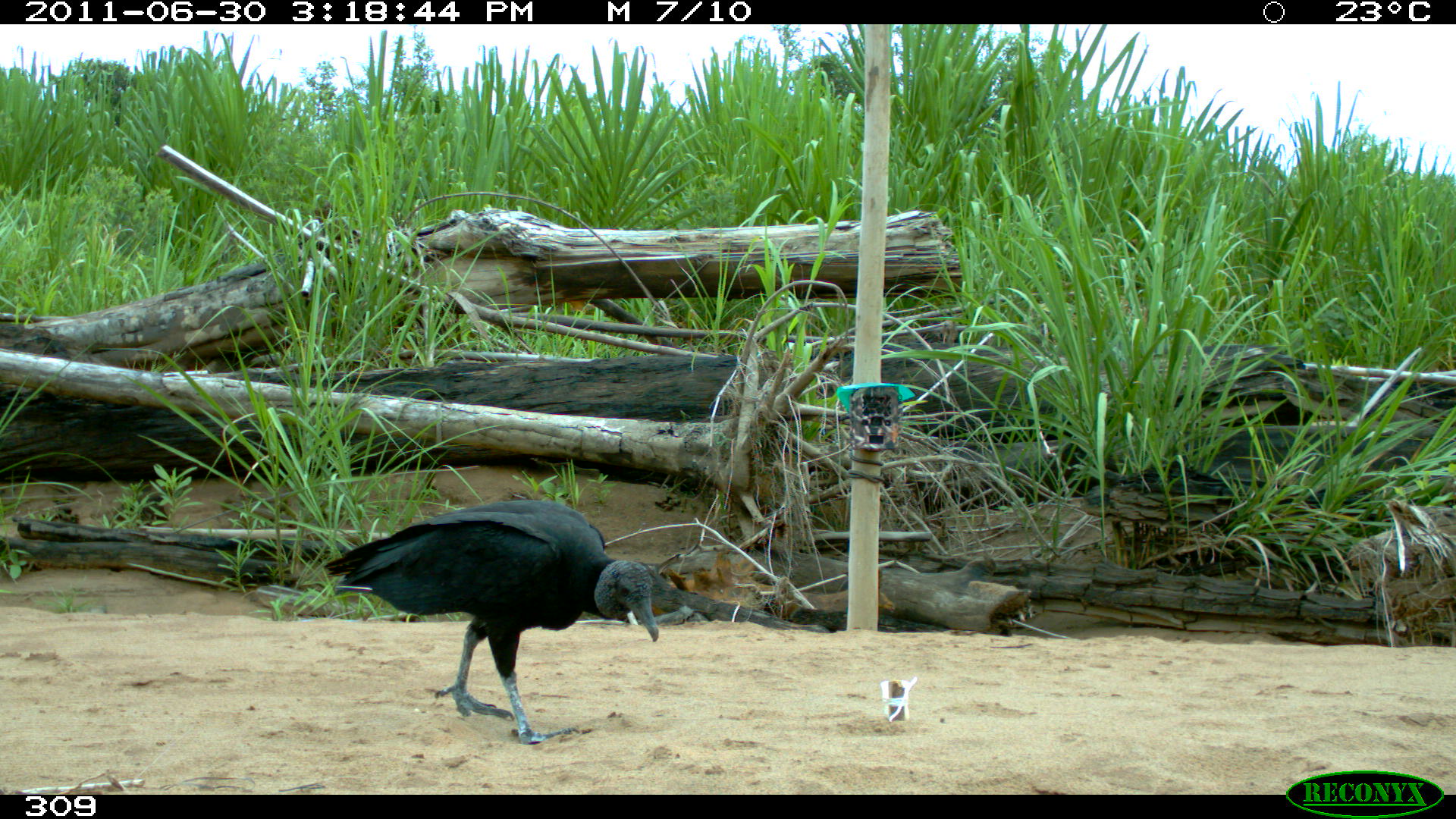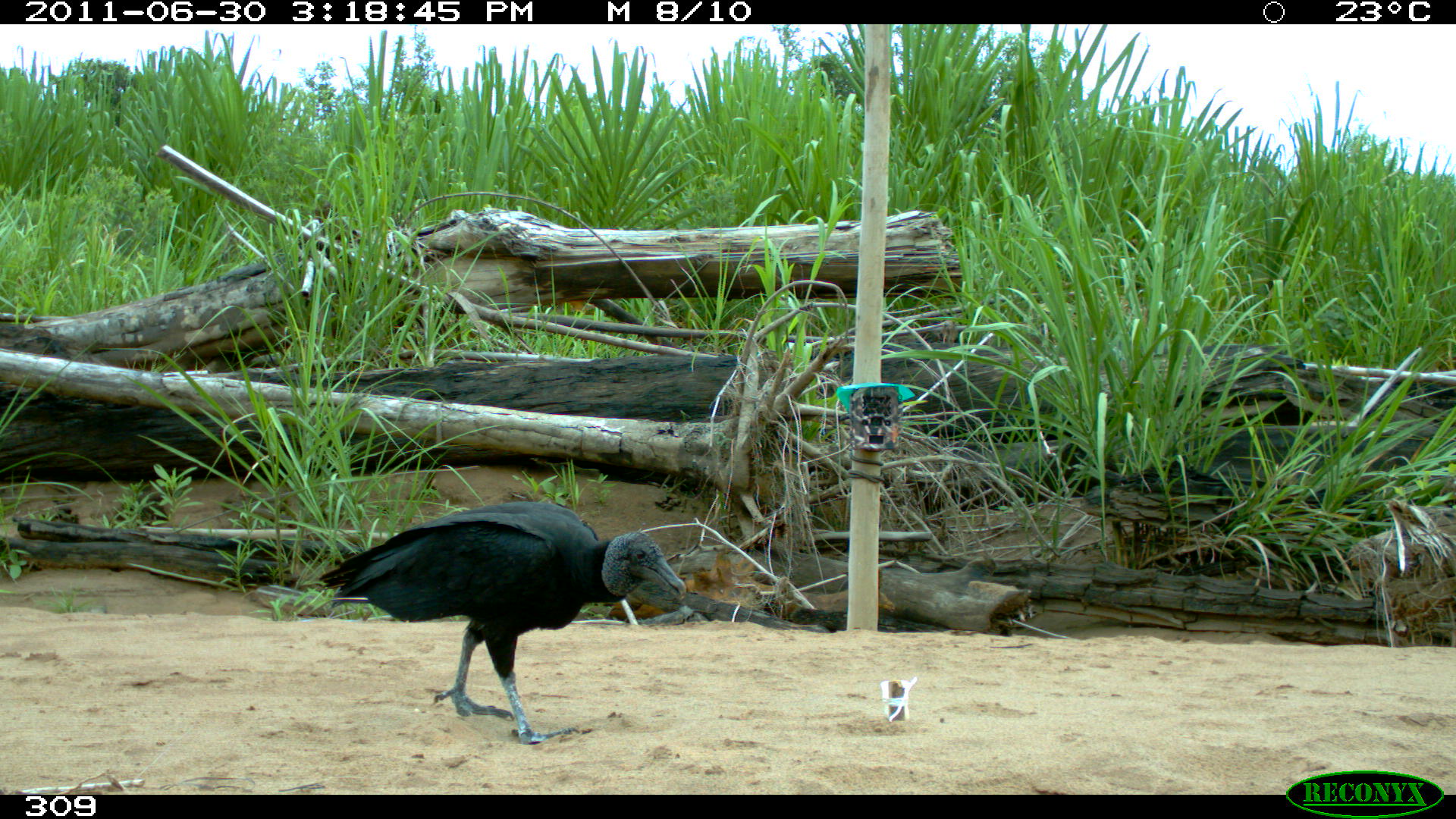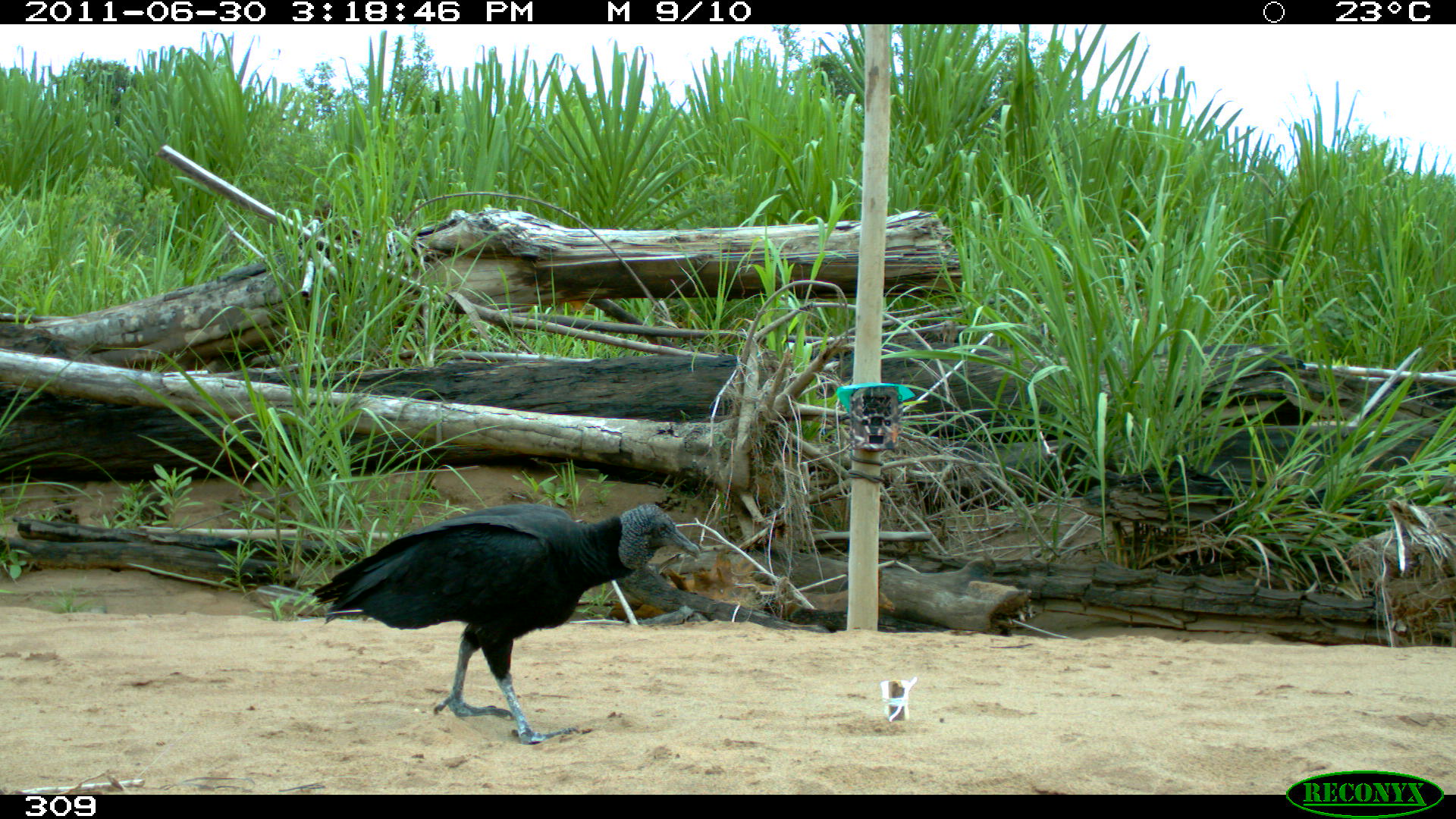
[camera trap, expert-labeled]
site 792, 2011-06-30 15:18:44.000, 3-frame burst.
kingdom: Animalia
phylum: Chordata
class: Aves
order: Cathartiformes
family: Cathartidae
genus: Coragyps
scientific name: Coragyps atratus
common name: black vulture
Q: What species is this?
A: Coragyps atratus (black vulture).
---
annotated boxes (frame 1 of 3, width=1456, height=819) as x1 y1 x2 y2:
coragyps atratus: 321 498 660 744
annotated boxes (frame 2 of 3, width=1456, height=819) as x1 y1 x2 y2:
coragyps atratus: 316 498 690 747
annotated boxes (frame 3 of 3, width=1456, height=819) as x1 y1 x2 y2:
coragyps atratus: 311 499 704 747